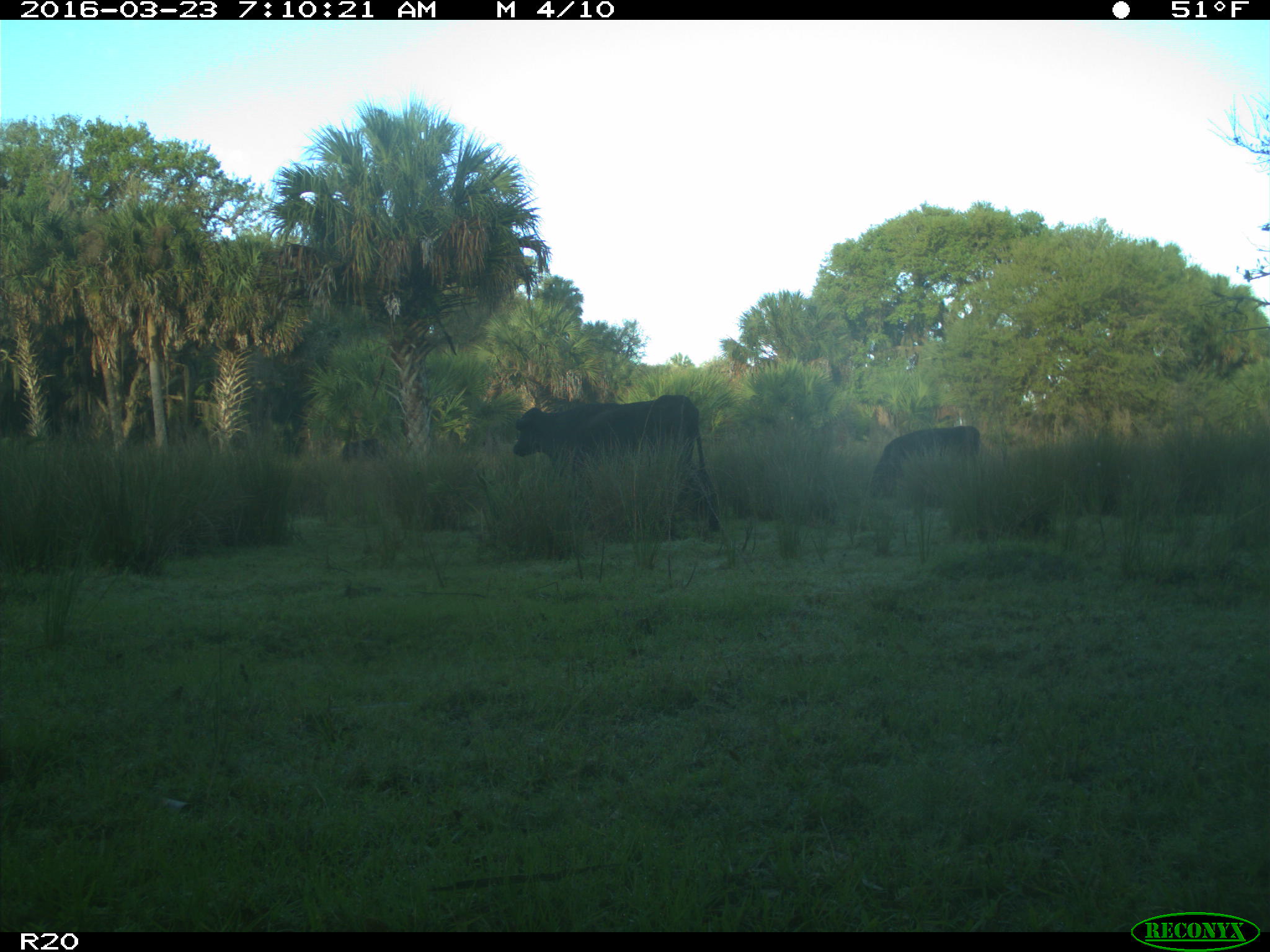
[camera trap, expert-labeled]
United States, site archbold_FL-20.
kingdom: Animalia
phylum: Chordata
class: Mammalia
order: Artiodactyla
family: Bovidae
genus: Bos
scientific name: Bos taurus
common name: domestic cow